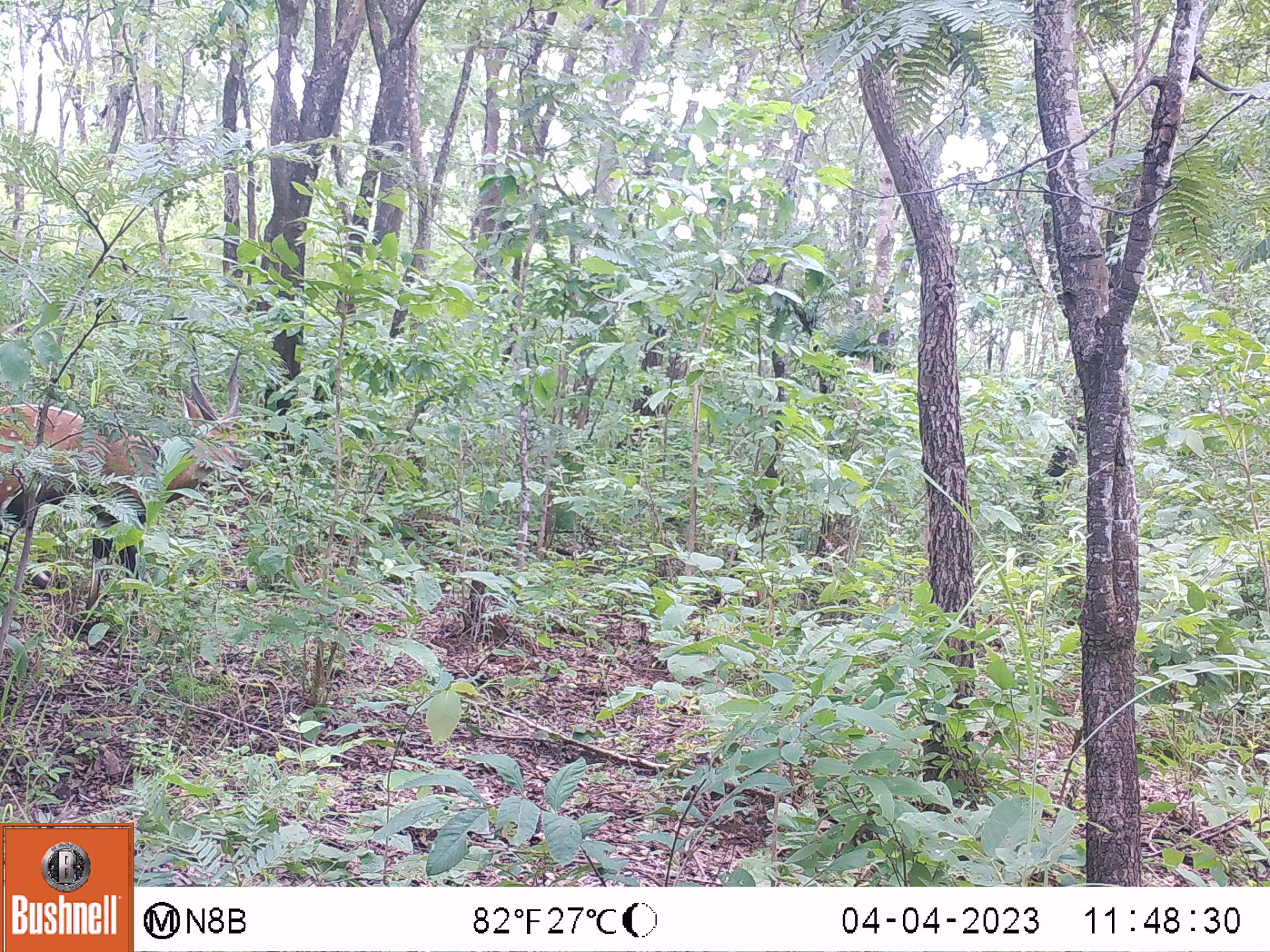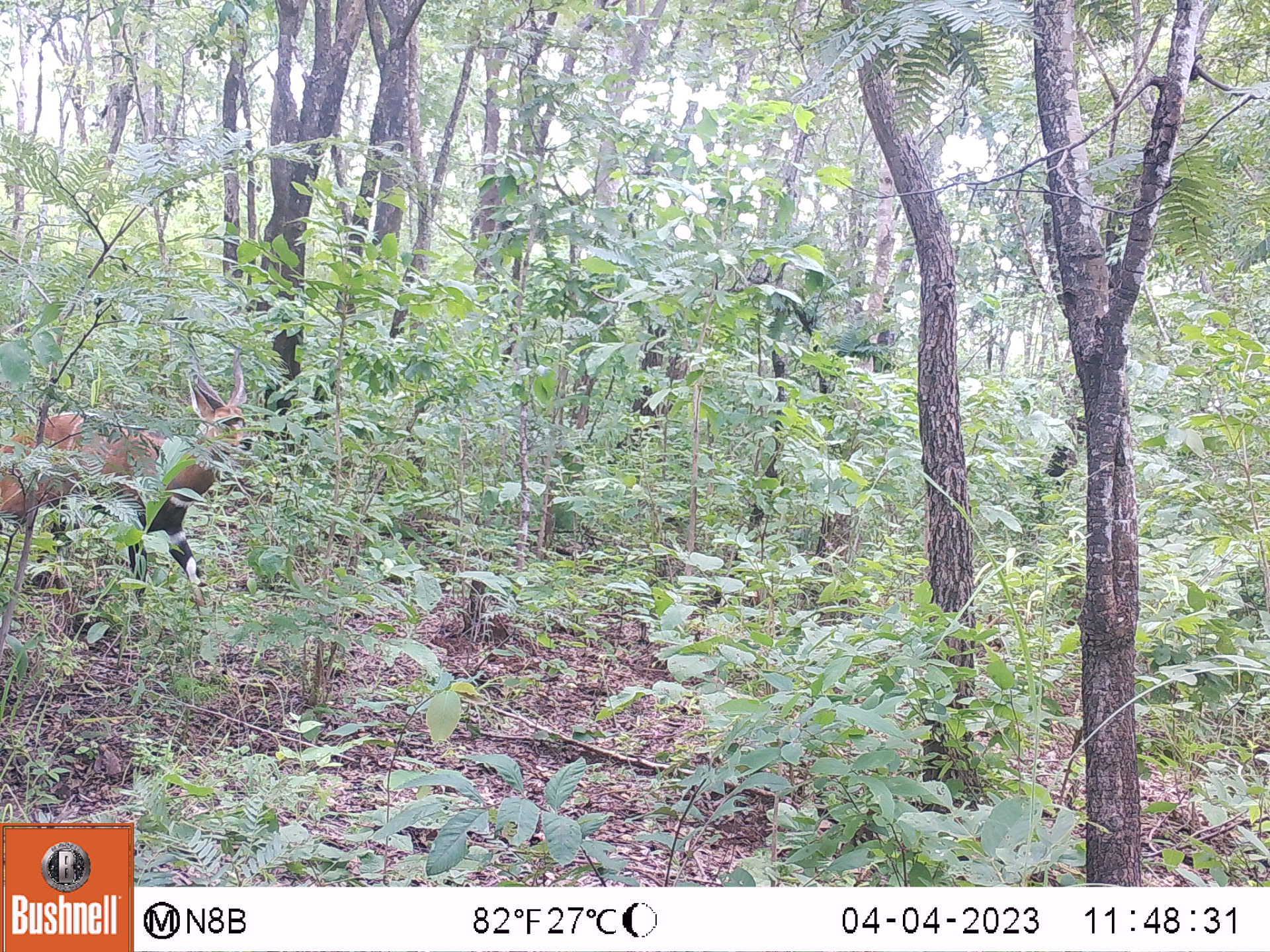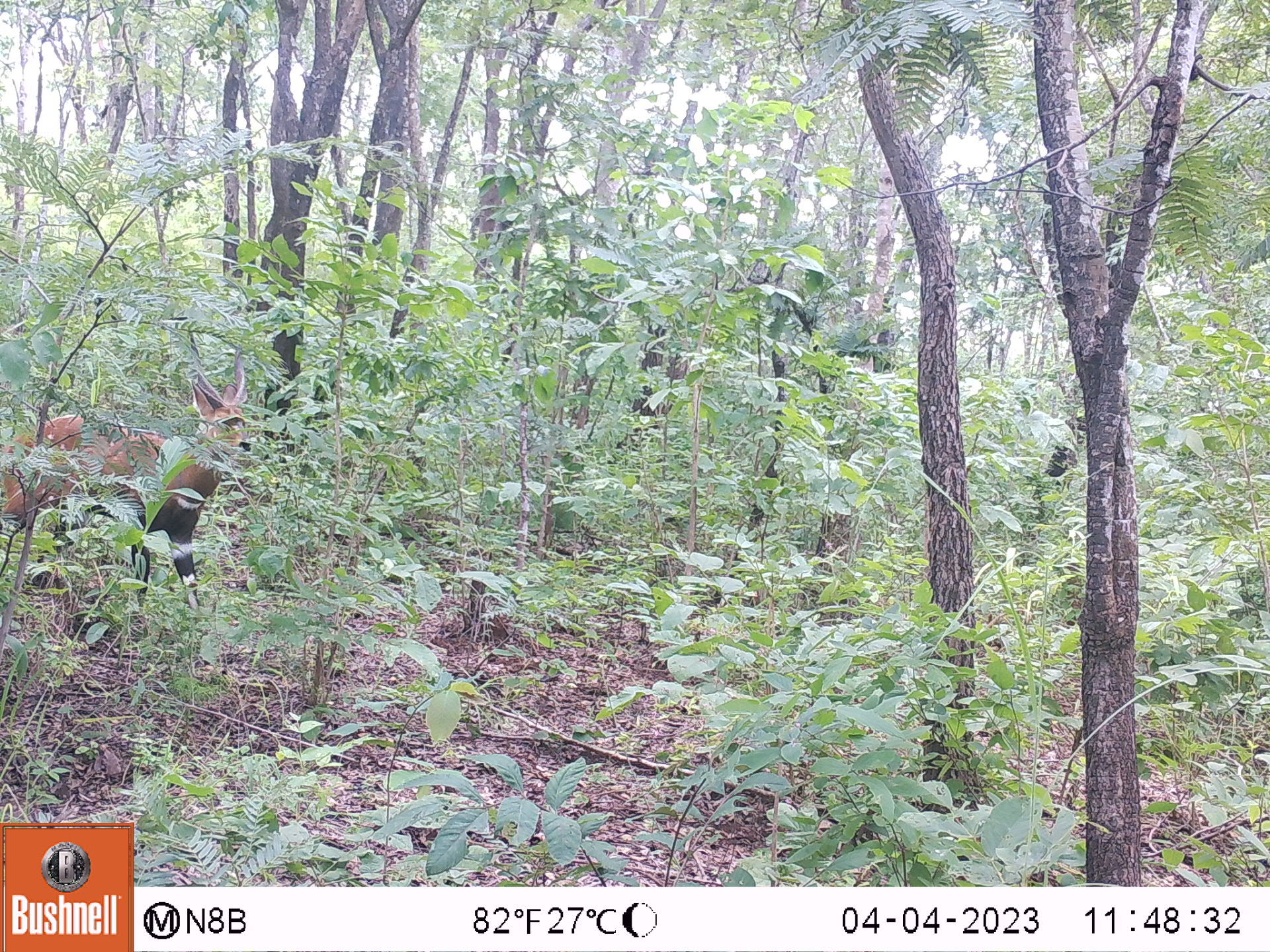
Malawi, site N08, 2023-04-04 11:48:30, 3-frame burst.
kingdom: Animalia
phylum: Chordata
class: Mammalia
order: Artiodactyla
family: Bovidae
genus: Tragelaphus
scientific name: Tragelaphus sylvaticus sylvaticus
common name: cape bushbuck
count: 1